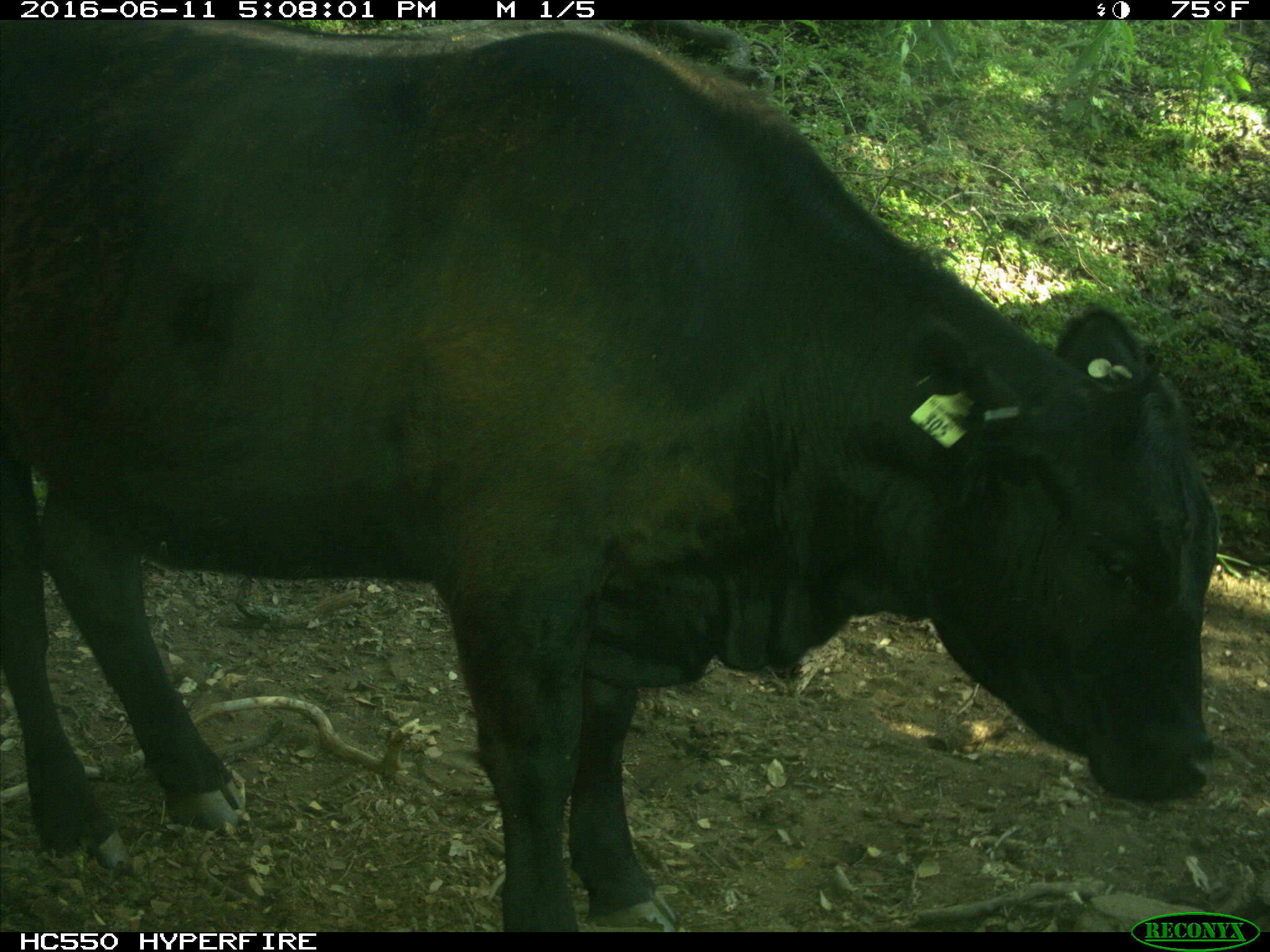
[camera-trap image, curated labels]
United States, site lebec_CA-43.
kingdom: Animalia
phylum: Chordata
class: Mammalia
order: Artiodactyla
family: Bovidae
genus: Bos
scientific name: Bos taurus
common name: domestic cow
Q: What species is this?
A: Bos taurus (domestic cow).